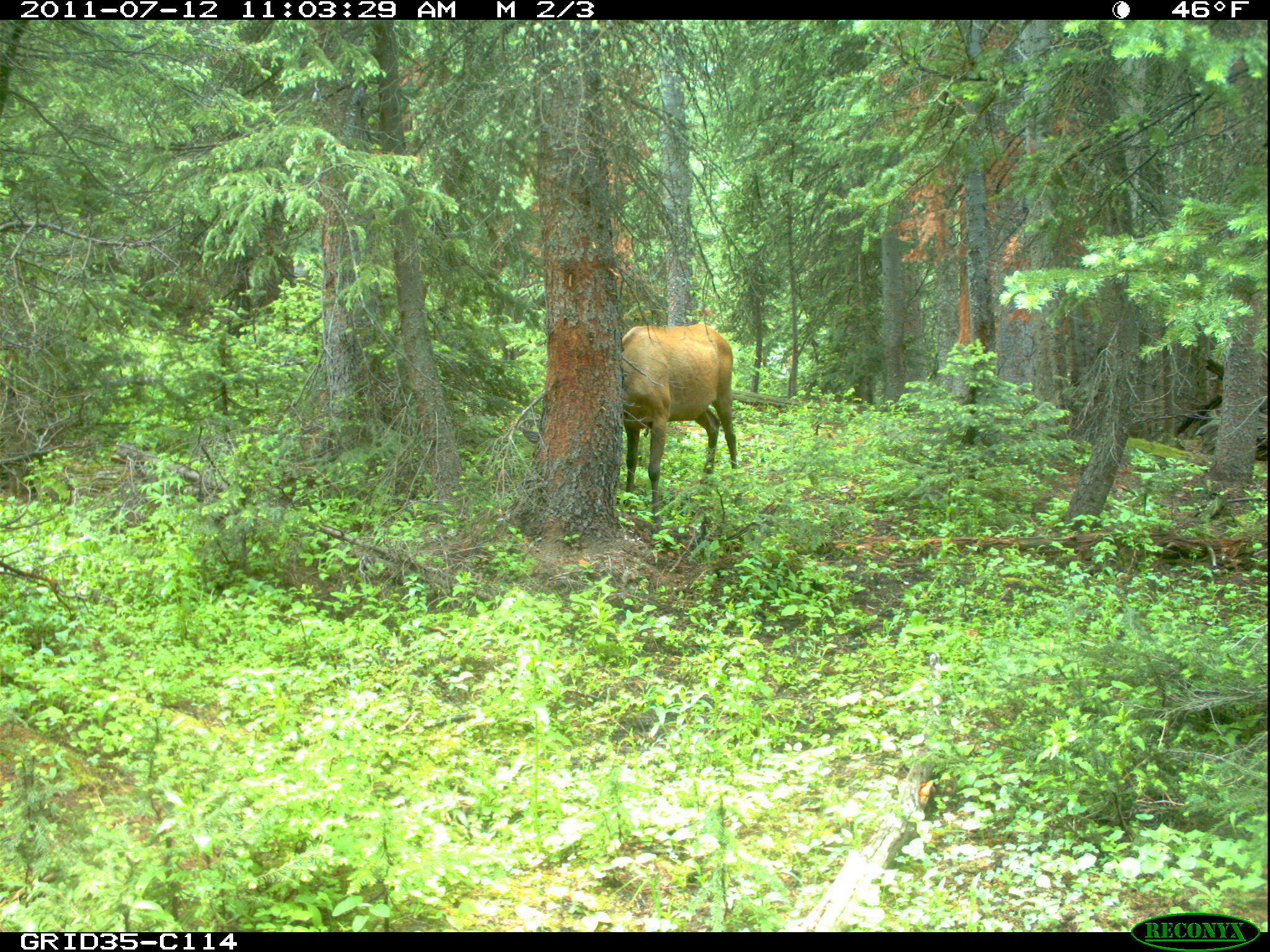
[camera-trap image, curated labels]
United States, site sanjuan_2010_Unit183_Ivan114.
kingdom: Animalia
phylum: Chordata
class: Mammalia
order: Artiodactyla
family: Cervidae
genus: Cervus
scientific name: Cervus elaphus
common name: red deer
Cervus elaphus (red deer).